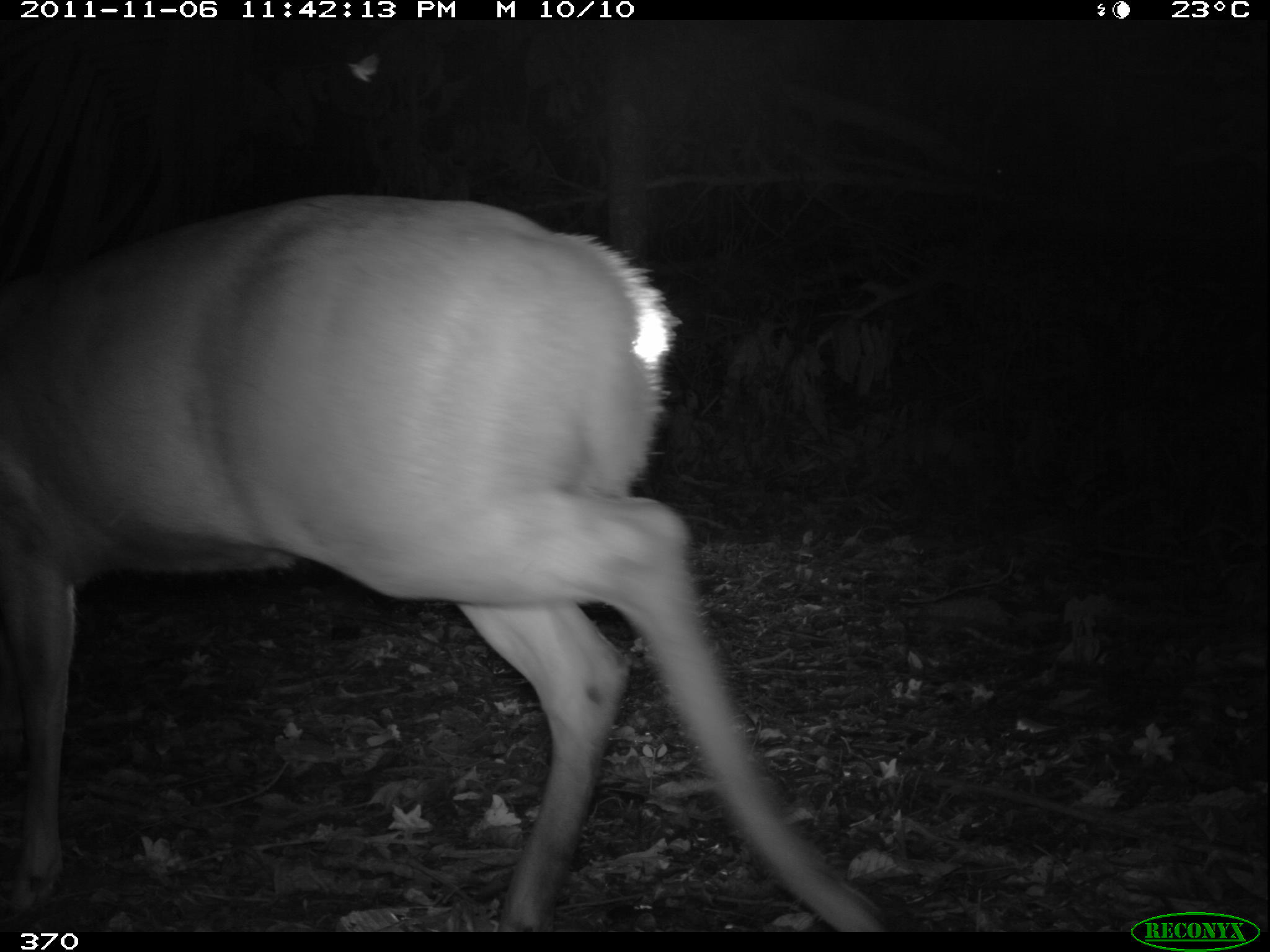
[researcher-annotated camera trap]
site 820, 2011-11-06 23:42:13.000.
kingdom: Animalia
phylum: Chordata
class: Mammalia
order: Artiodactyla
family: Cervidae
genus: Mazama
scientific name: Mazama americana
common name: red brocket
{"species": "Mazama americana (red brocket)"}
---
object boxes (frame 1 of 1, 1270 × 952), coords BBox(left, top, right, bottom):
mazama americana: BBox(0, 193, 901, 932)